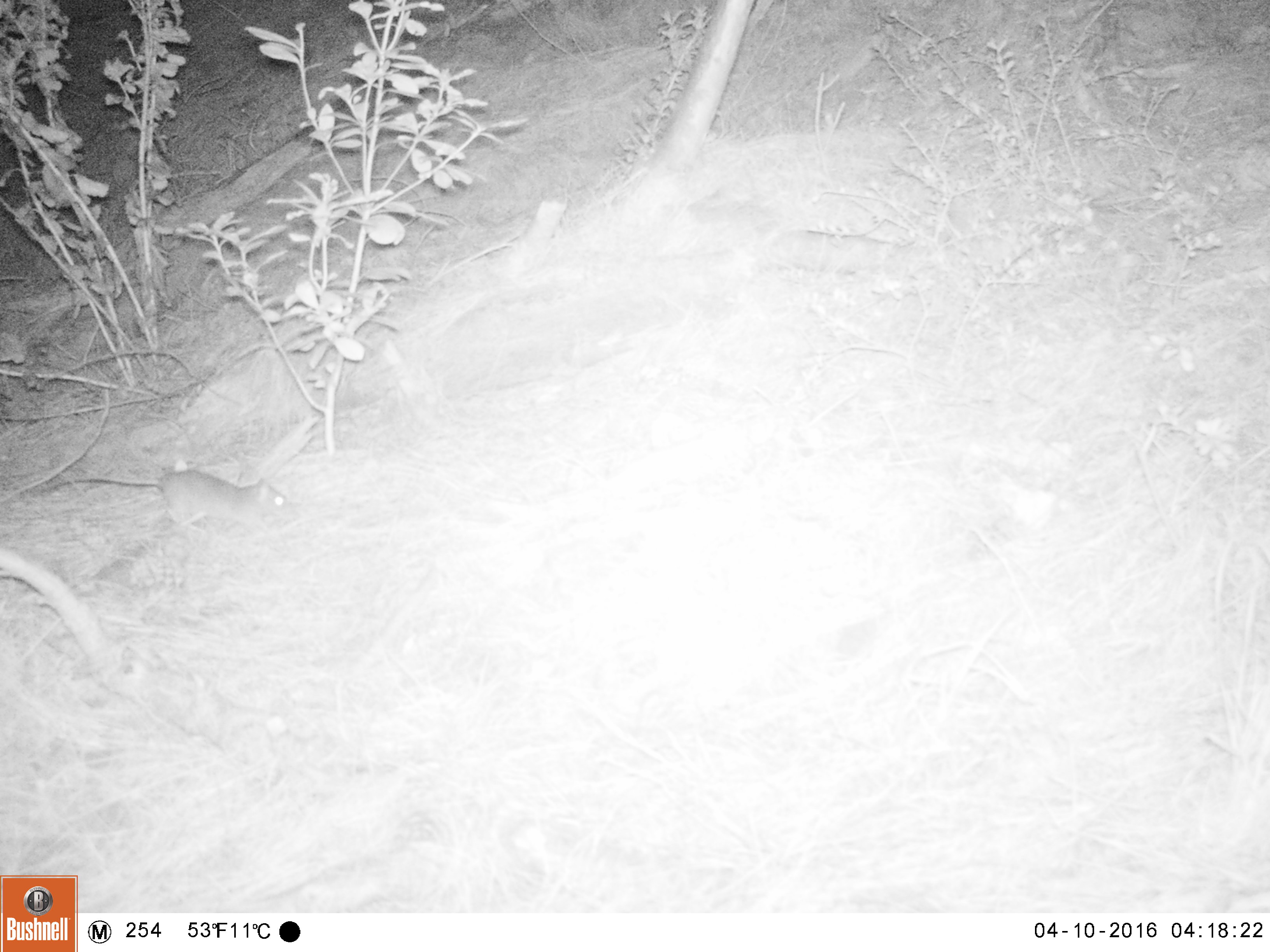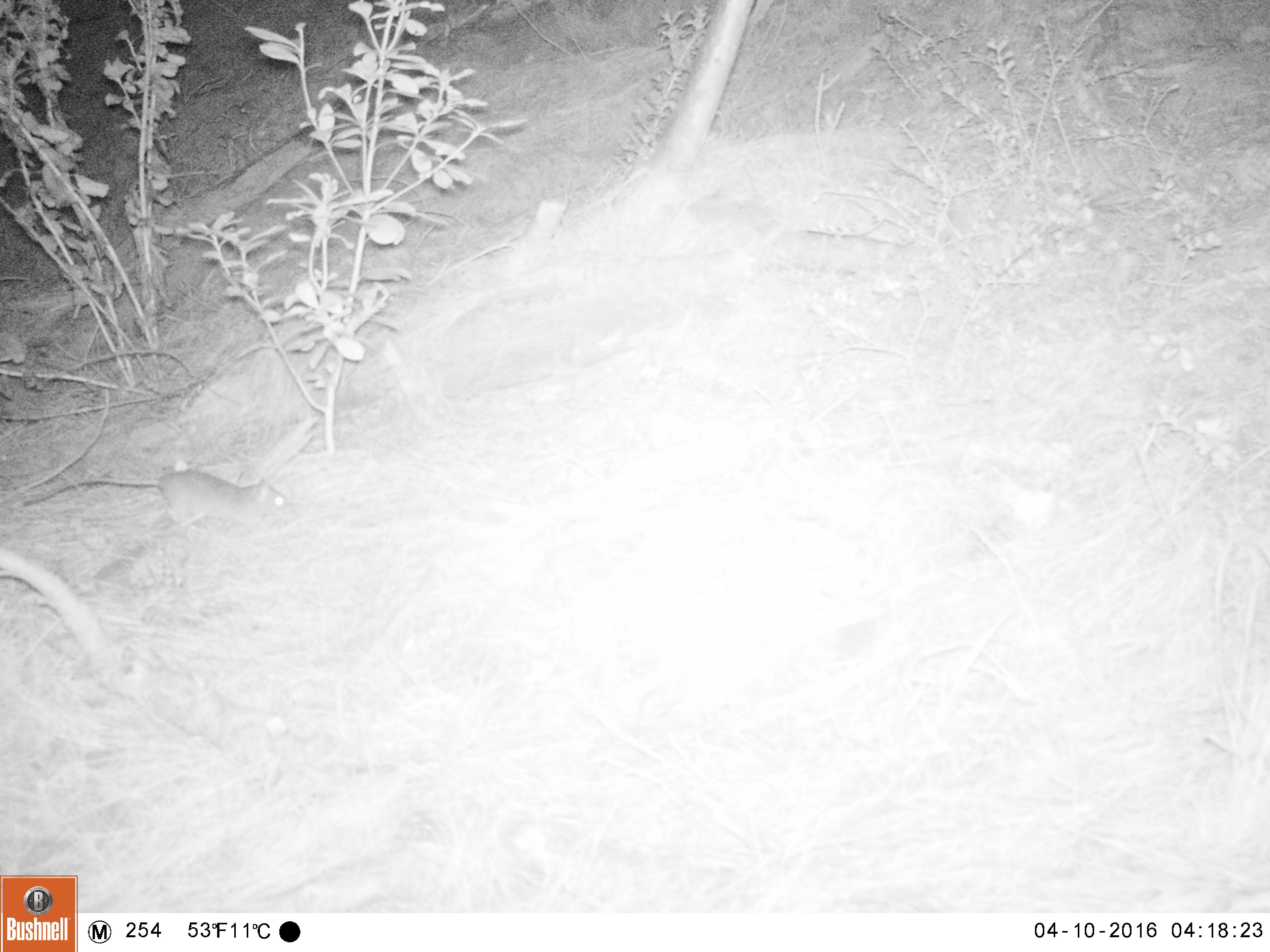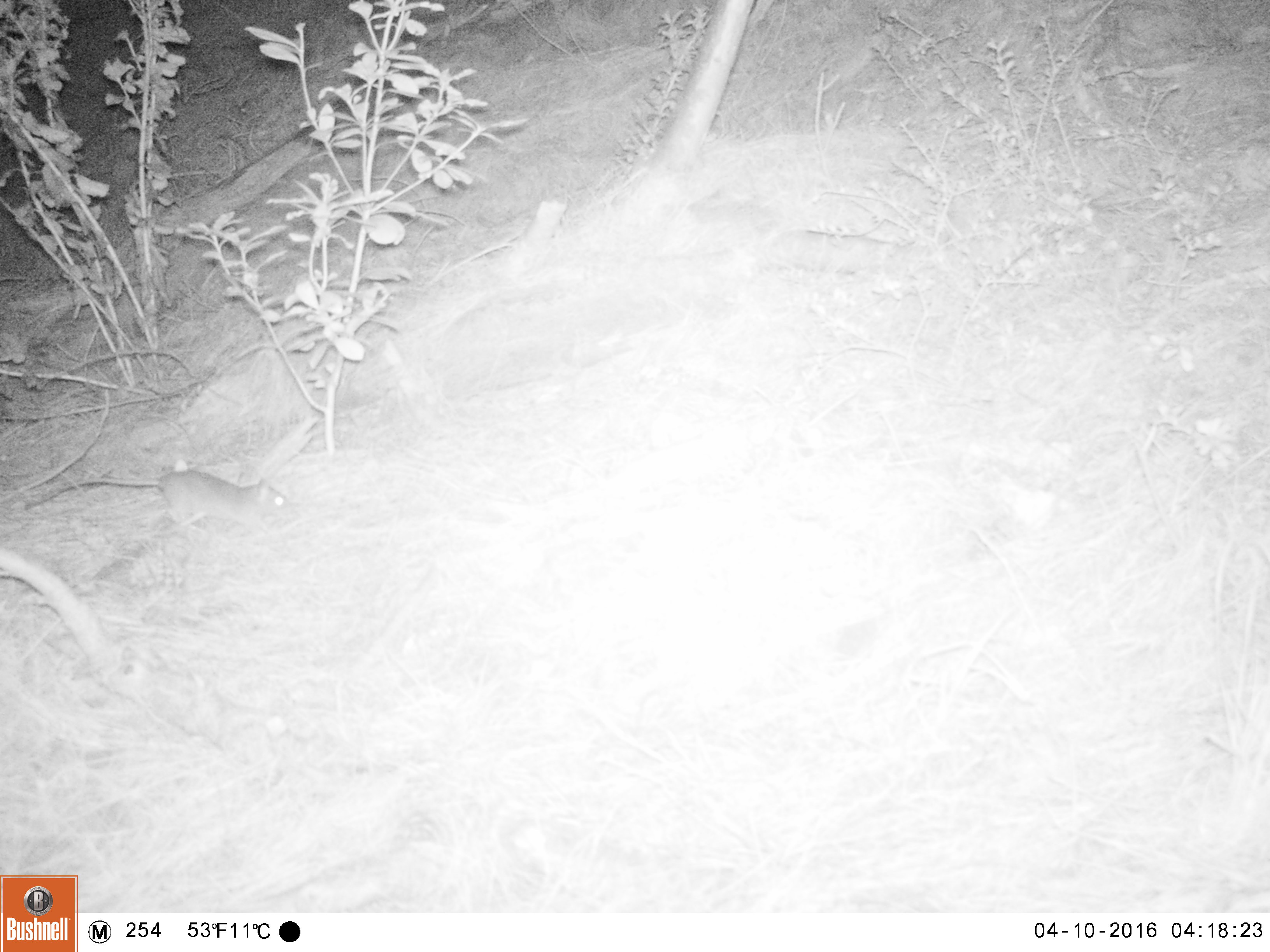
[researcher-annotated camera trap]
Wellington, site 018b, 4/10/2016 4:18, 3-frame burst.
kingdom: Animalia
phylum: Chordata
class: Mammalia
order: Rodentia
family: Muridae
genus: Rattus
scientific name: Rattus norvegicus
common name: norway rat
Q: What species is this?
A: Norway rat (Rattus norvegicus).